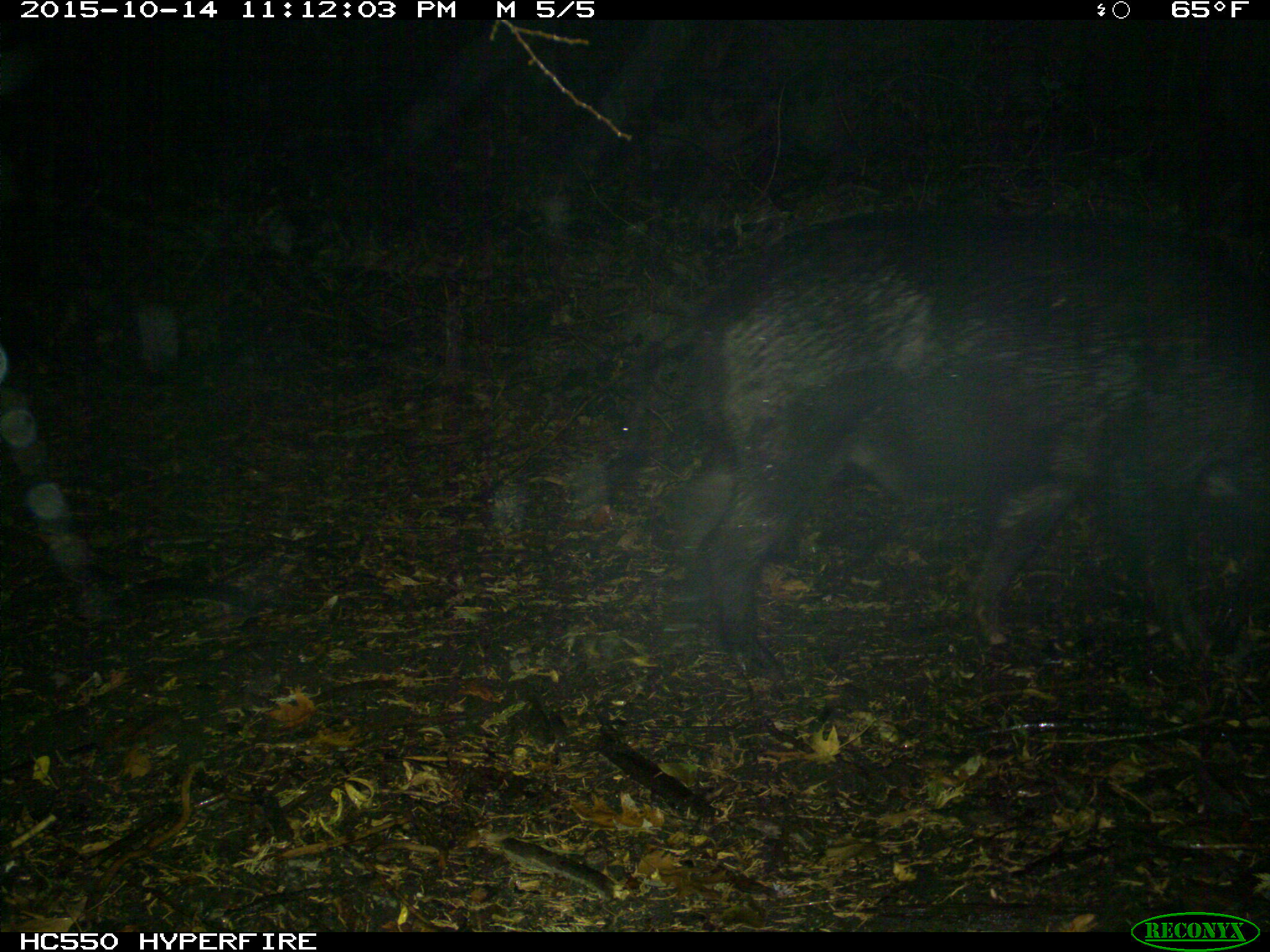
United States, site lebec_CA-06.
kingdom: Animalia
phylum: Chordata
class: Mammalia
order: Artiodactyla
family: Suidae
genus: Sus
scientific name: Sus scrofa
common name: wild boar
Sus scrofa (wild boar).